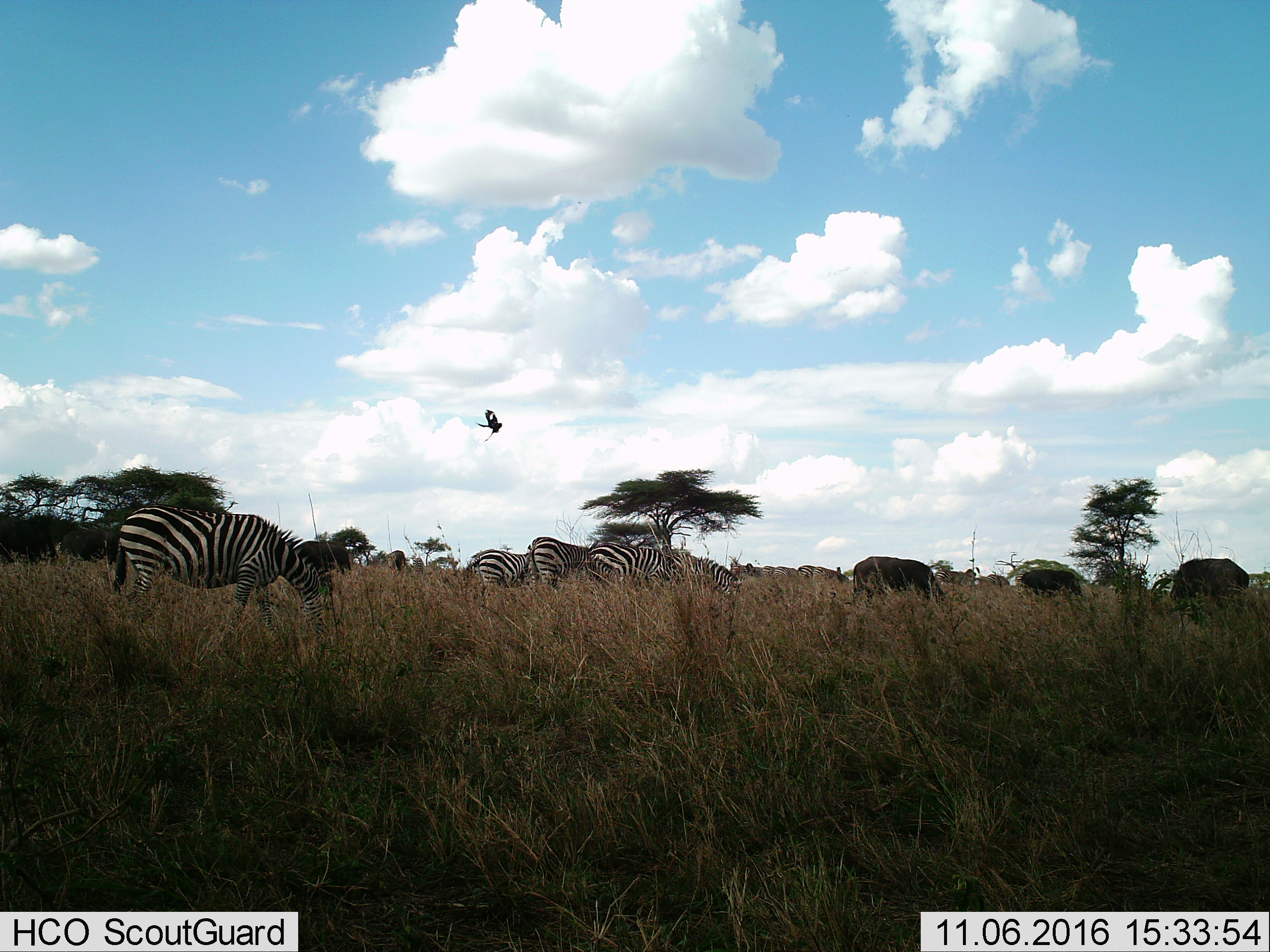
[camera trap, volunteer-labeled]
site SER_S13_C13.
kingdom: Animalia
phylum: Chordata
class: Mammalia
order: Artiodactyla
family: Bovidae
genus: Connochaetes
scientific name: Connochaetes taurinus taurinus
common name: blue wildebeest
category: wildebeestblue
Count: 5.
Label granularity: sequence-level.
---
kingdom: Animalia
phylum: Chordata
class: Mammalia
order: Perissodactyla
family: Equidae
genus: Equus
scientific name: Equus quagga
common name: plains zebra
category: zebraplains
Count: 11-50.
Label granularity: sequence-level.